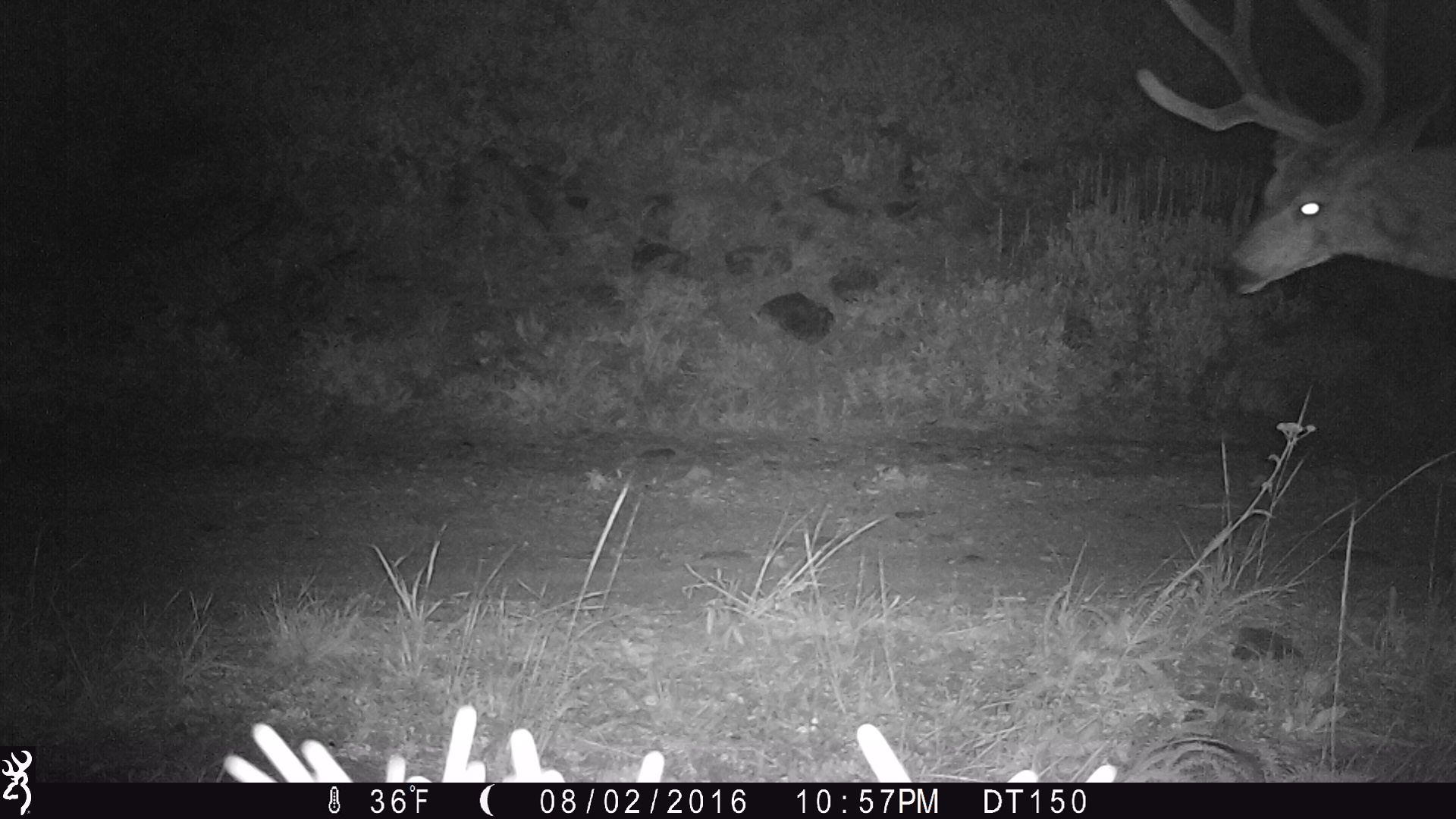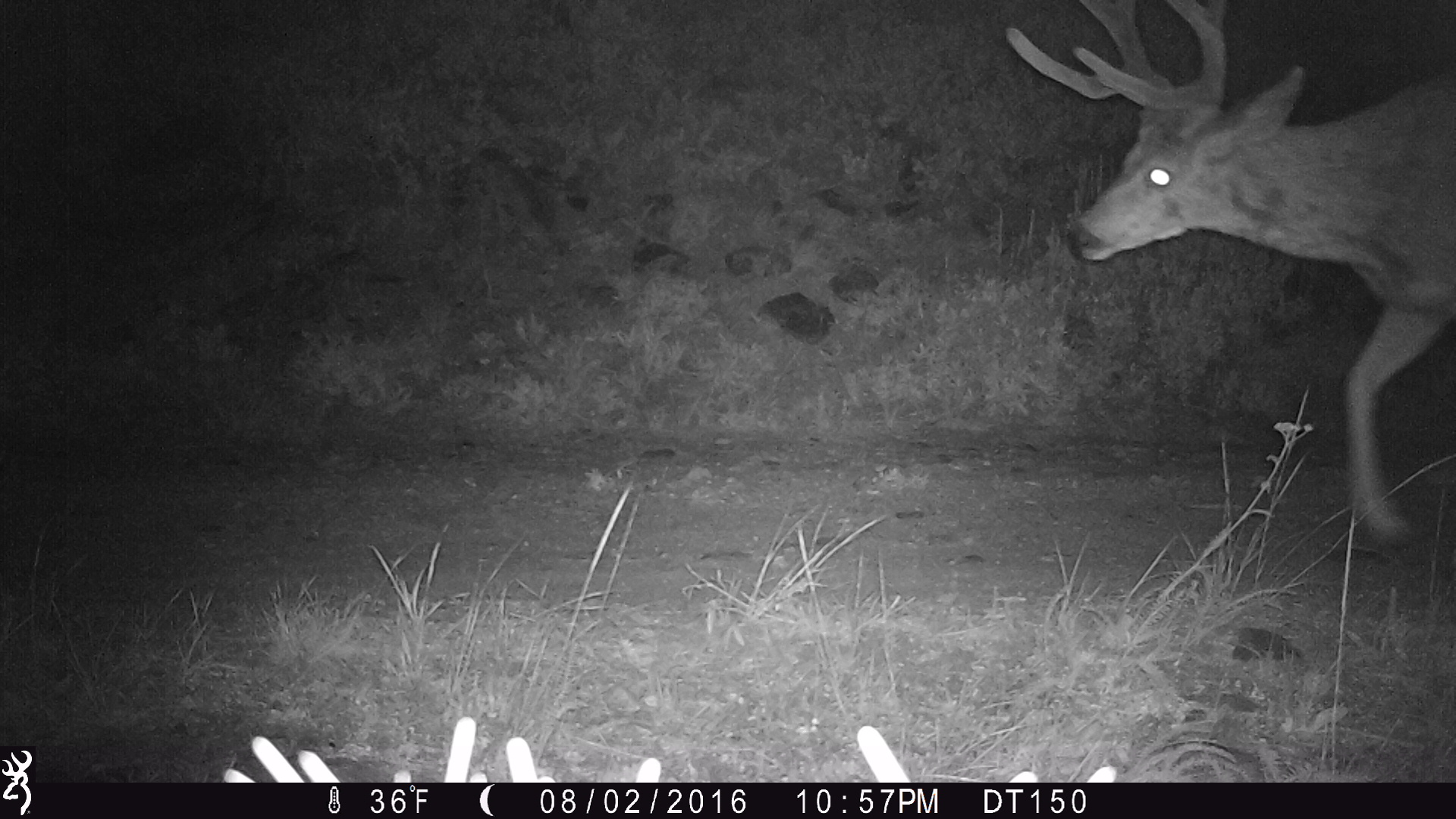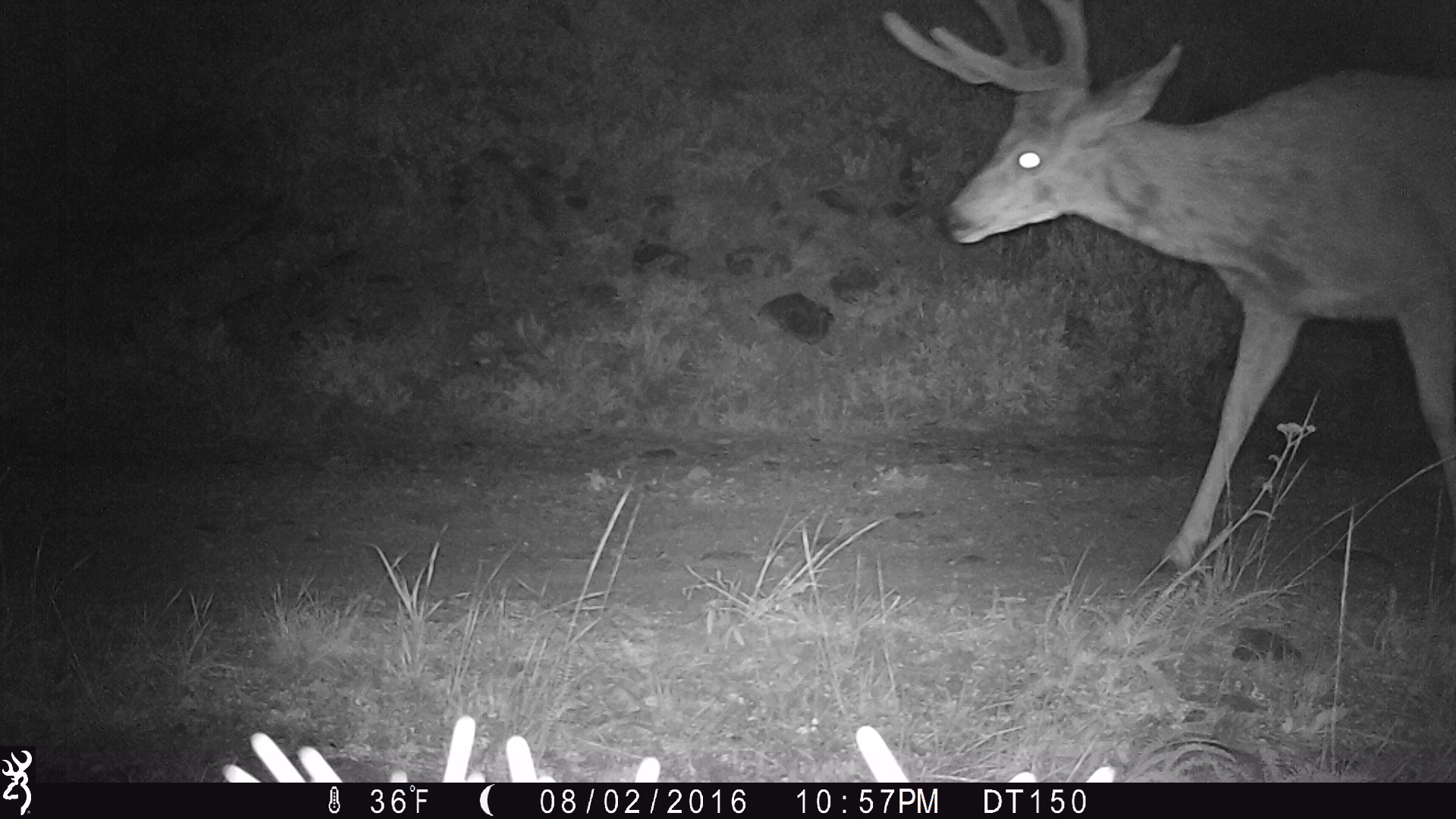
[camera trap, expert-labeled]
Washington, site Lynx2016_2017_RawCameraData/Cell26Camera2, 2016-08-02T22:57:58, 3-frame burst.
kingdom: Animalia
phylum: Chordata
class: Mammalia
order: Artiodactyla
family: Cervidae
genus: Odocoileus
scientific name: Odocoileus hemionus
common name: mule deer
Odocoileus hemionus (mule deer). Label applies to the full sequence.